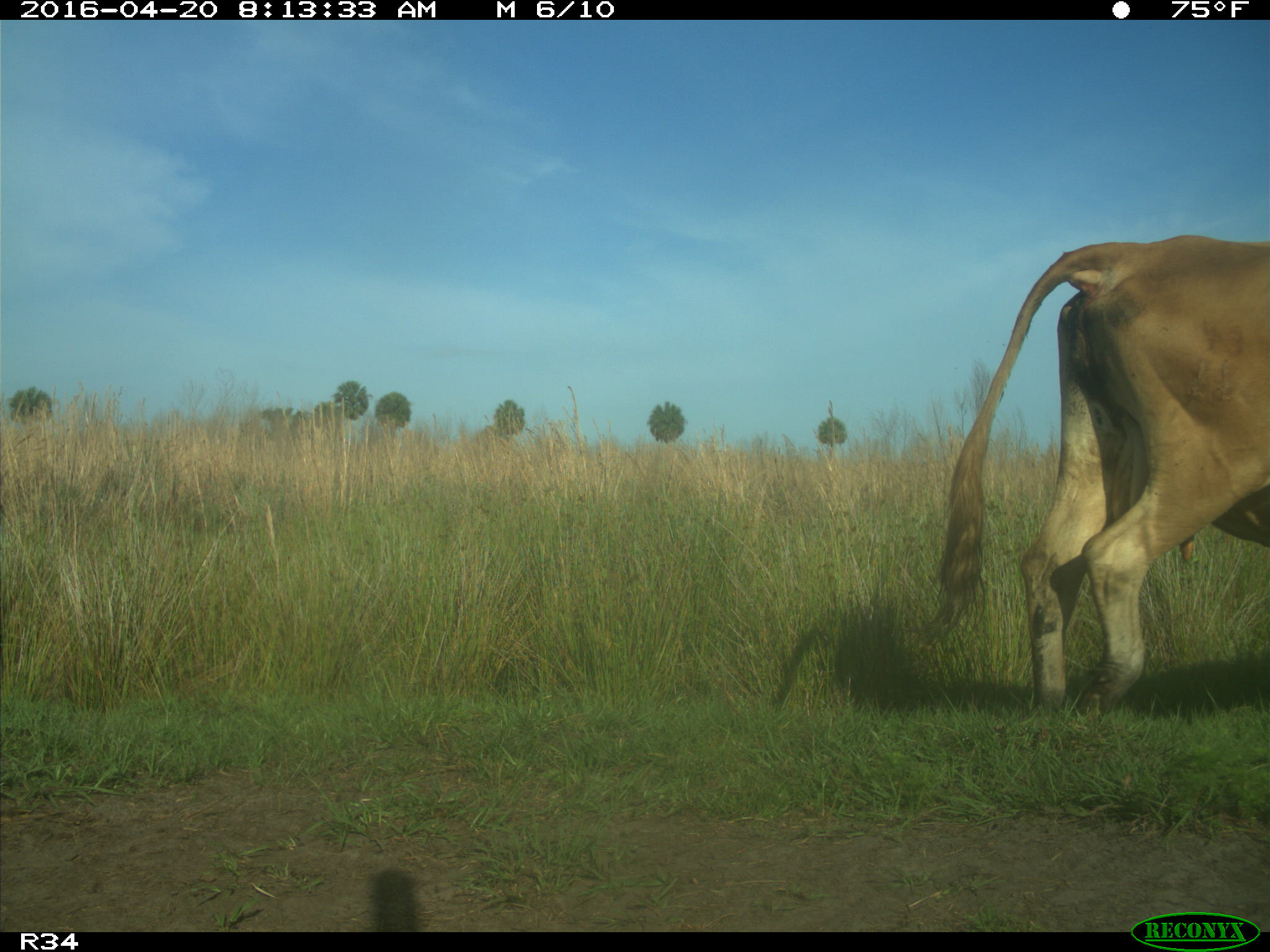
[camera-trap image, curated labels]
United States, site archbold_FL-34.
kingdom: Animalia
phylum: Chordata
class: Mammalia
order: Artiodactyla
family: Bovidae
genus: Bos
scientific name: Bos taurus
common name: domestic cow